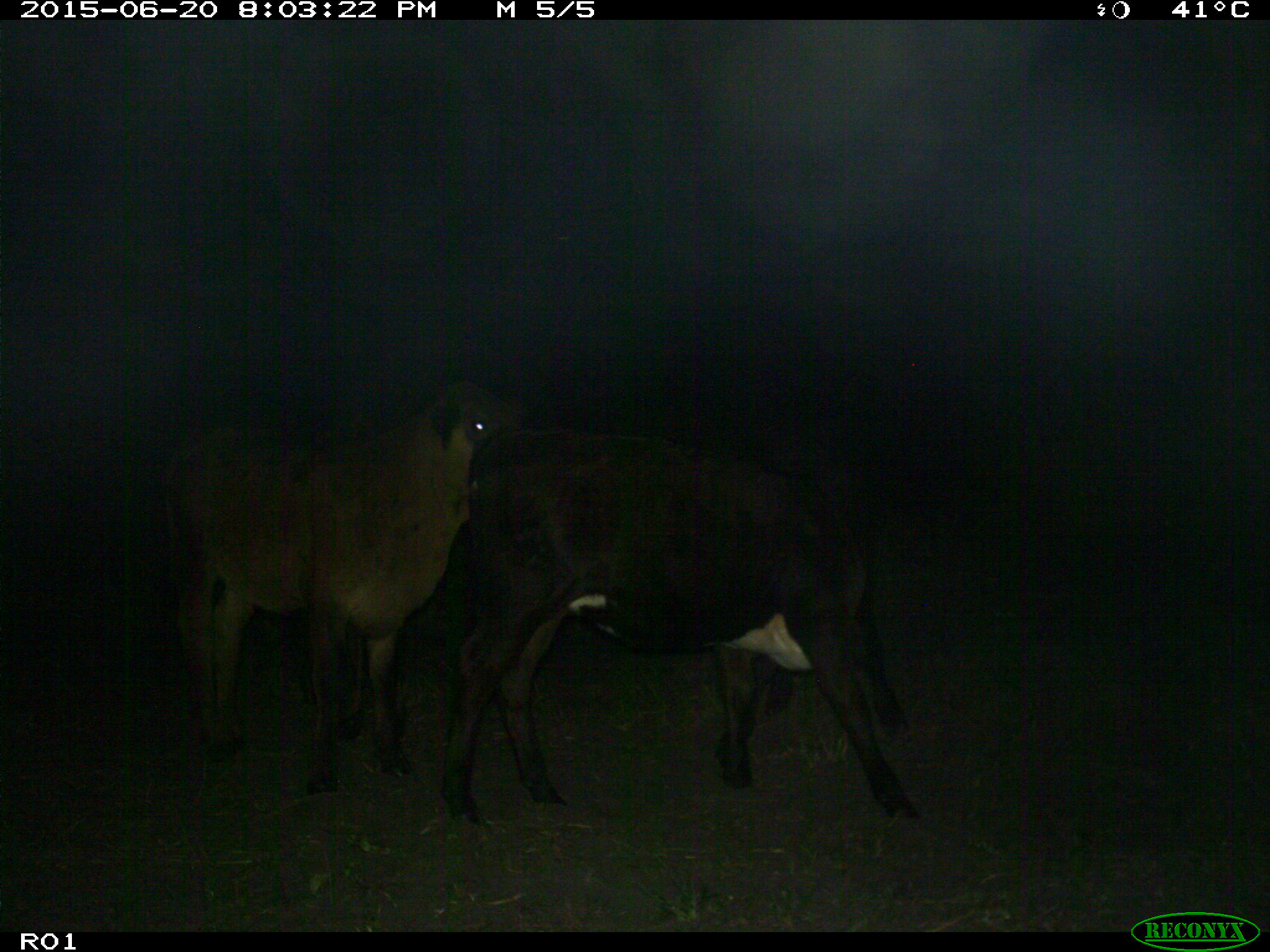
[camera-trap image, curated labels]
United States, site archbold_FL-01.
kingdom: Animalia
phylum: Chordata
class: Mammalia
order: Artiodactyla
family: Bovidae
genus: Bos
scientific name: Bos taurus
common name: domestic cow